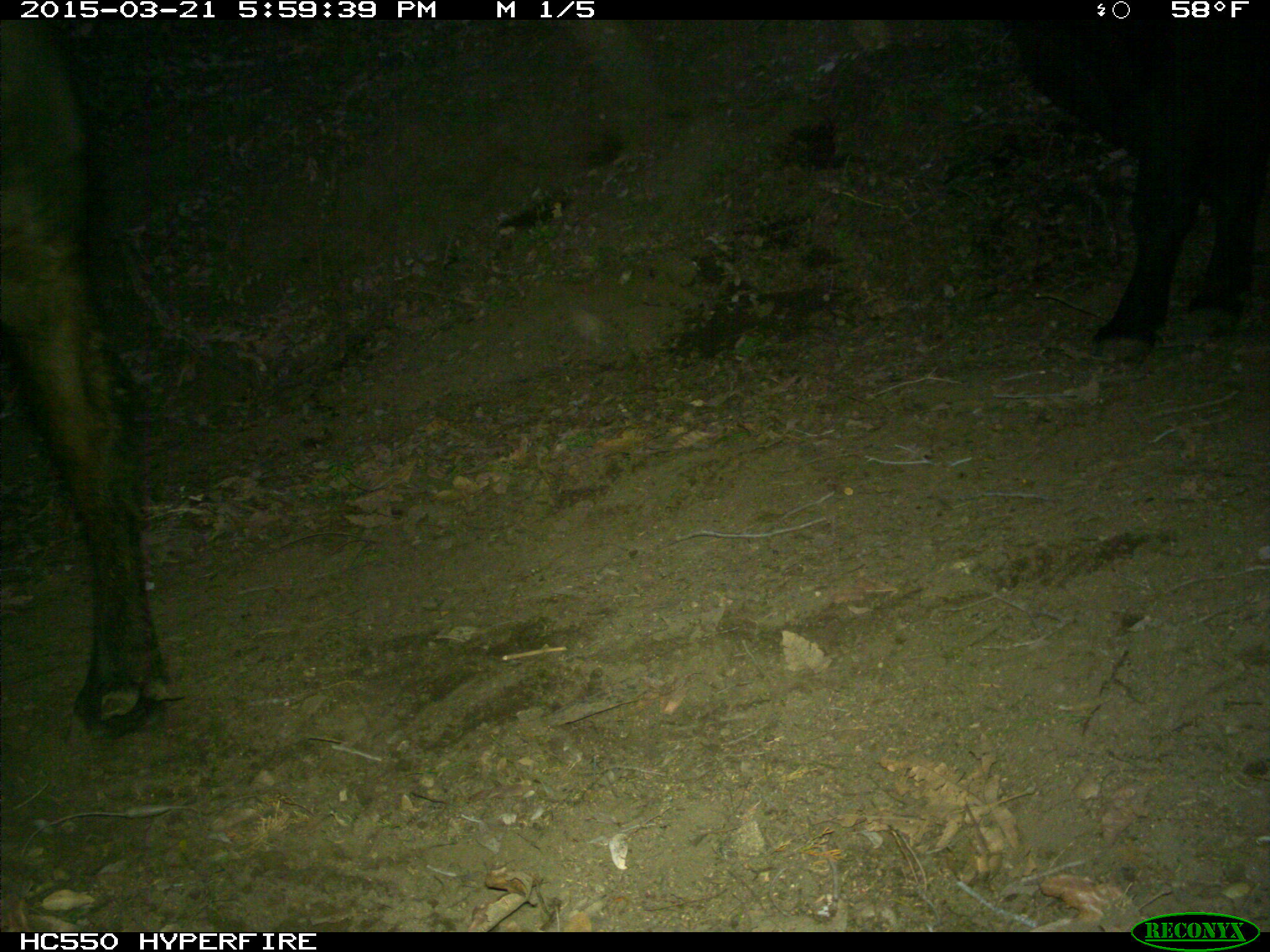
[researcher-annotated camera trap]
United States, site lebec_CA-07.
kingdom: Animalia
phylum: Chordata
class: Mammalia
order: Artiodactyla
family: Bovidae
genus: Bos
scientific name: Bos taurus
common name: domestic cow